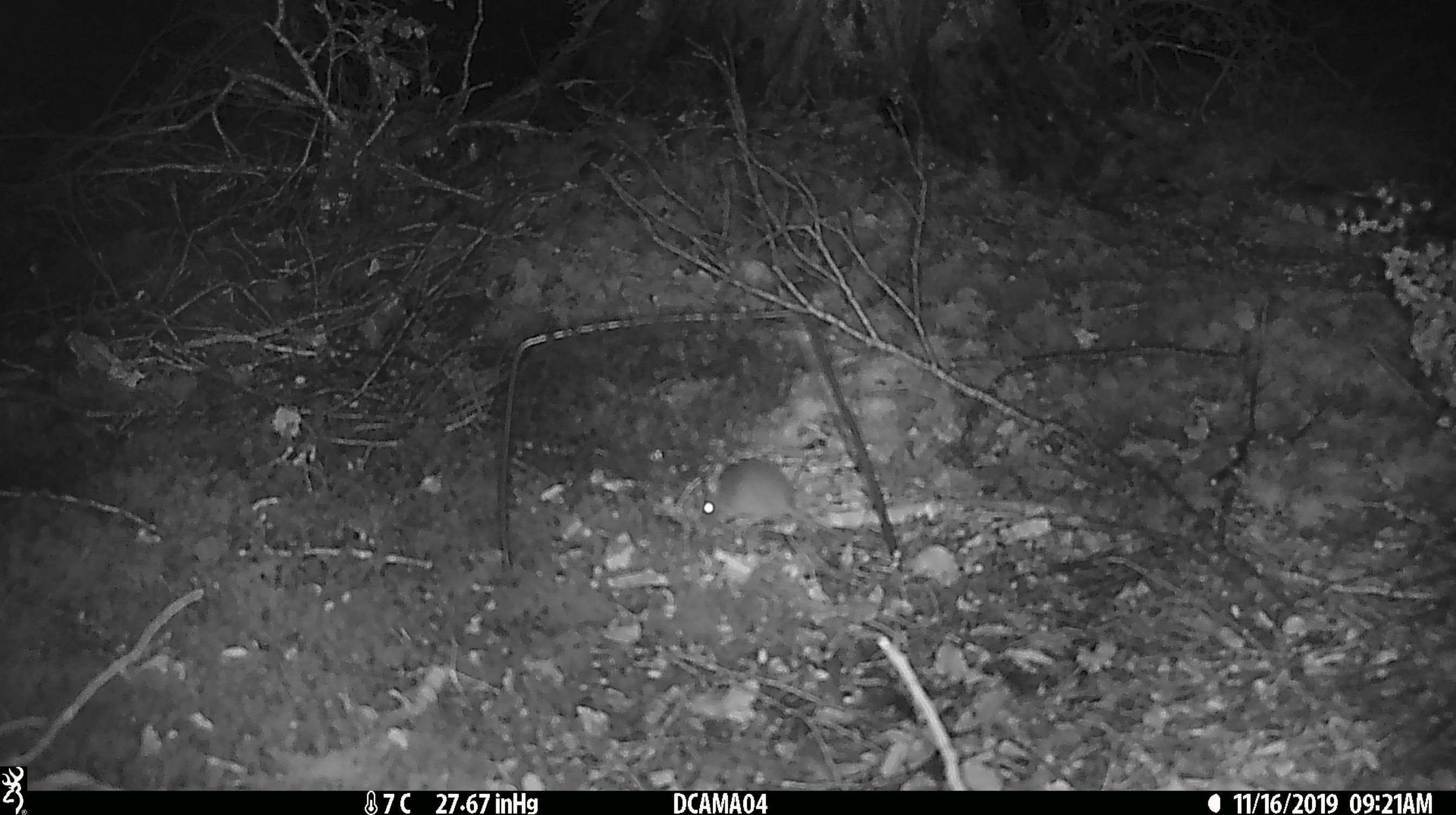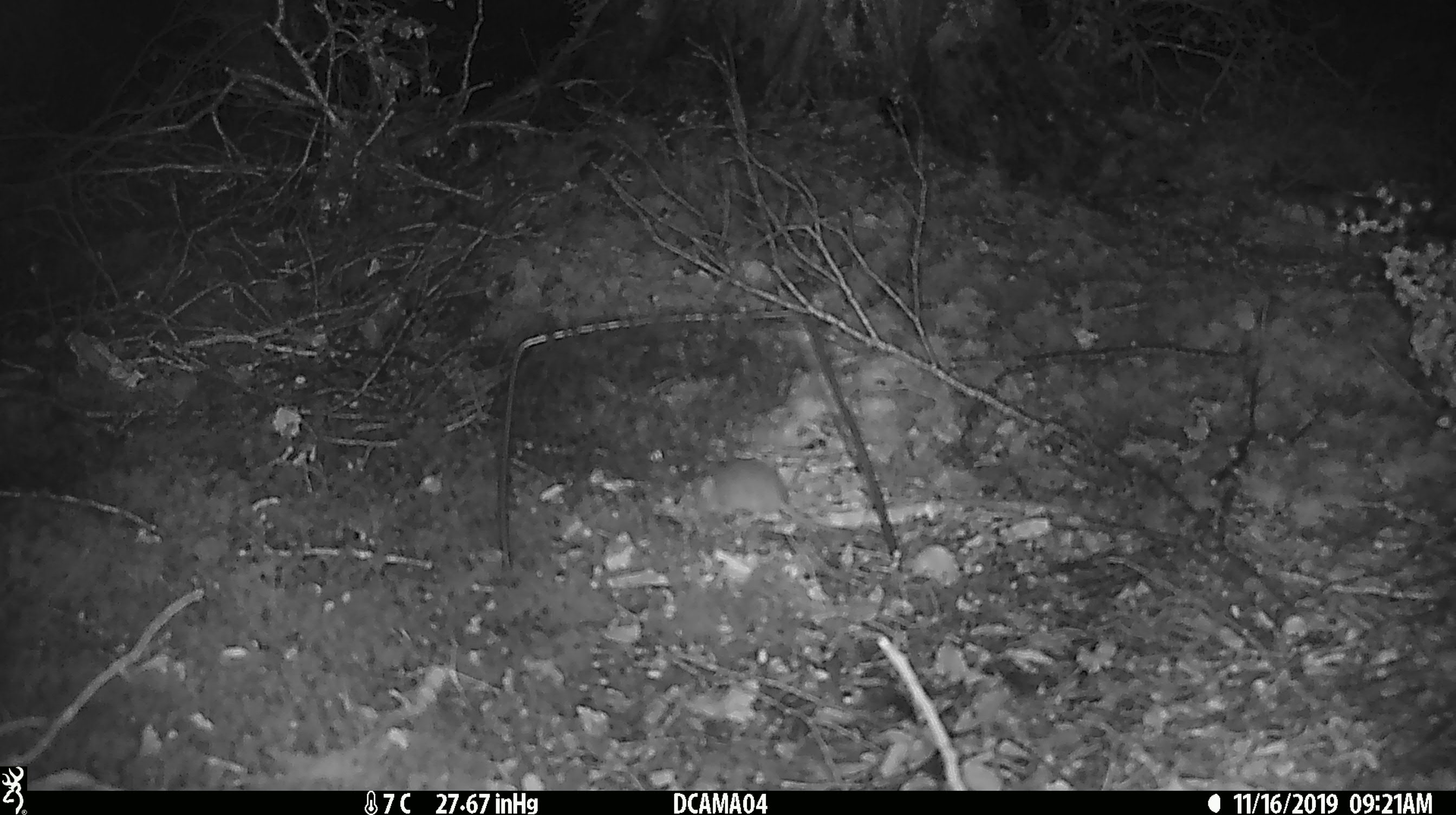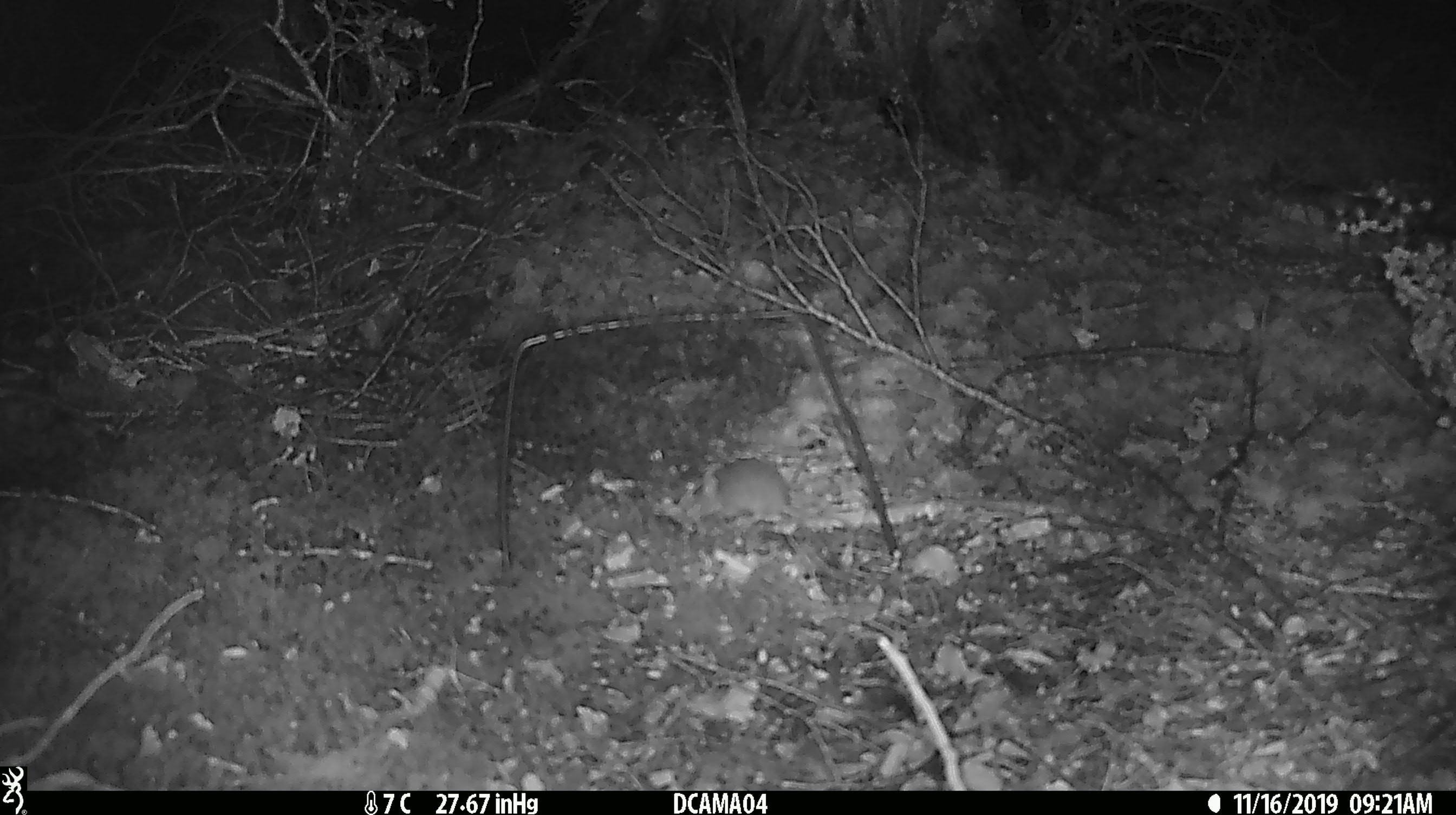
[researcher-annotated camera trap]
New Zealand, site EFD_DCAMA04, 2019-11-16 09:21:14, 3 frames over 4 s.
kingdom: Animalia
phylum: Chordata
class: Mammalia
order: Rodentia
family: Muridae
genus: Mus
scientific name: Mus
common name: mouse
Mouse (Mus).